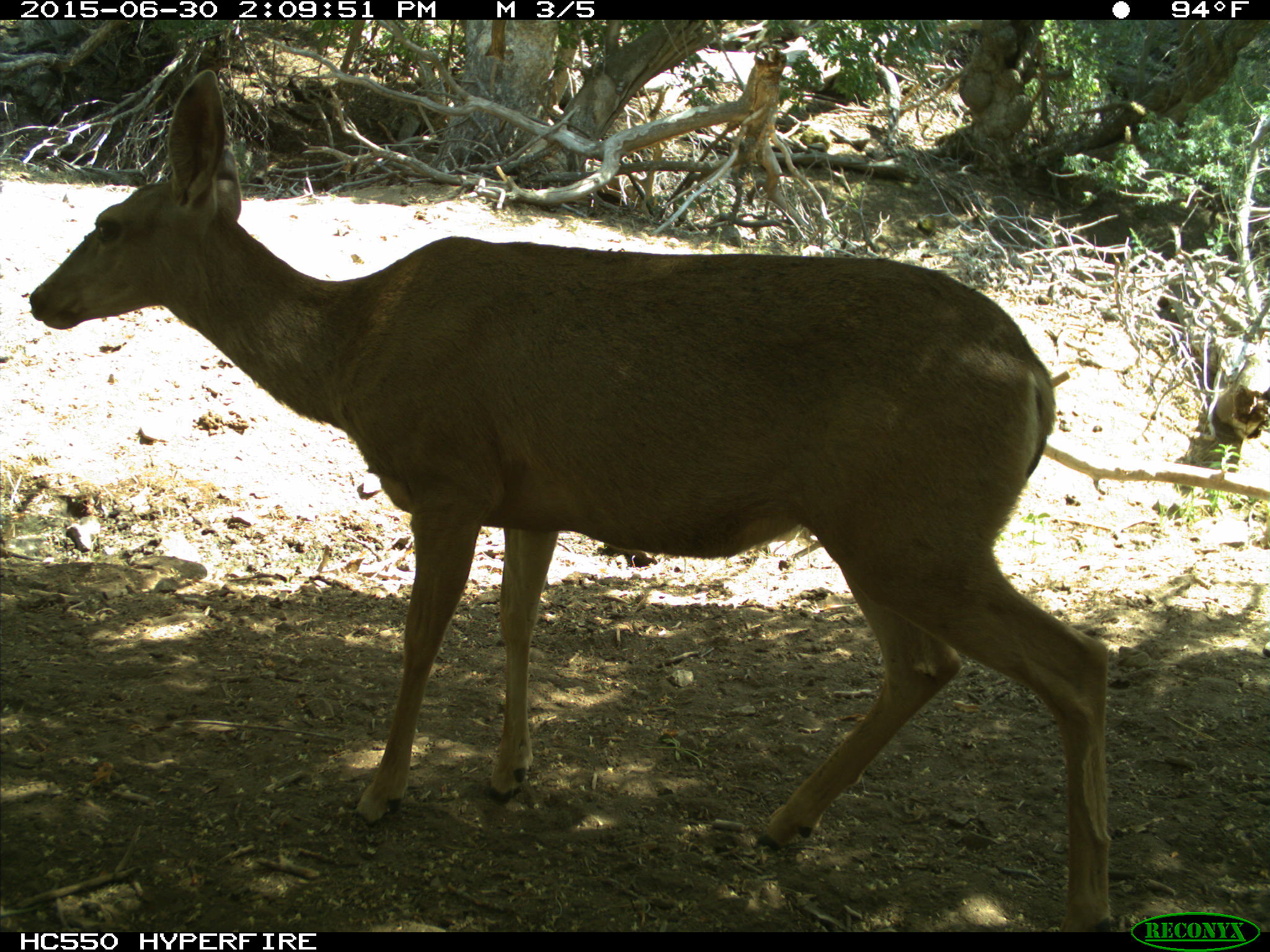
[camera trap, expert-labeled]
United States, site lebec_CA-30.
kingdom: Animalia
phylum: Chordata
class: Mammalia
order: Artiodactyla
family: Cervidae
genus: Odocoileus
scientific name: Odocoileus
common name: deer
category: unidentified deer